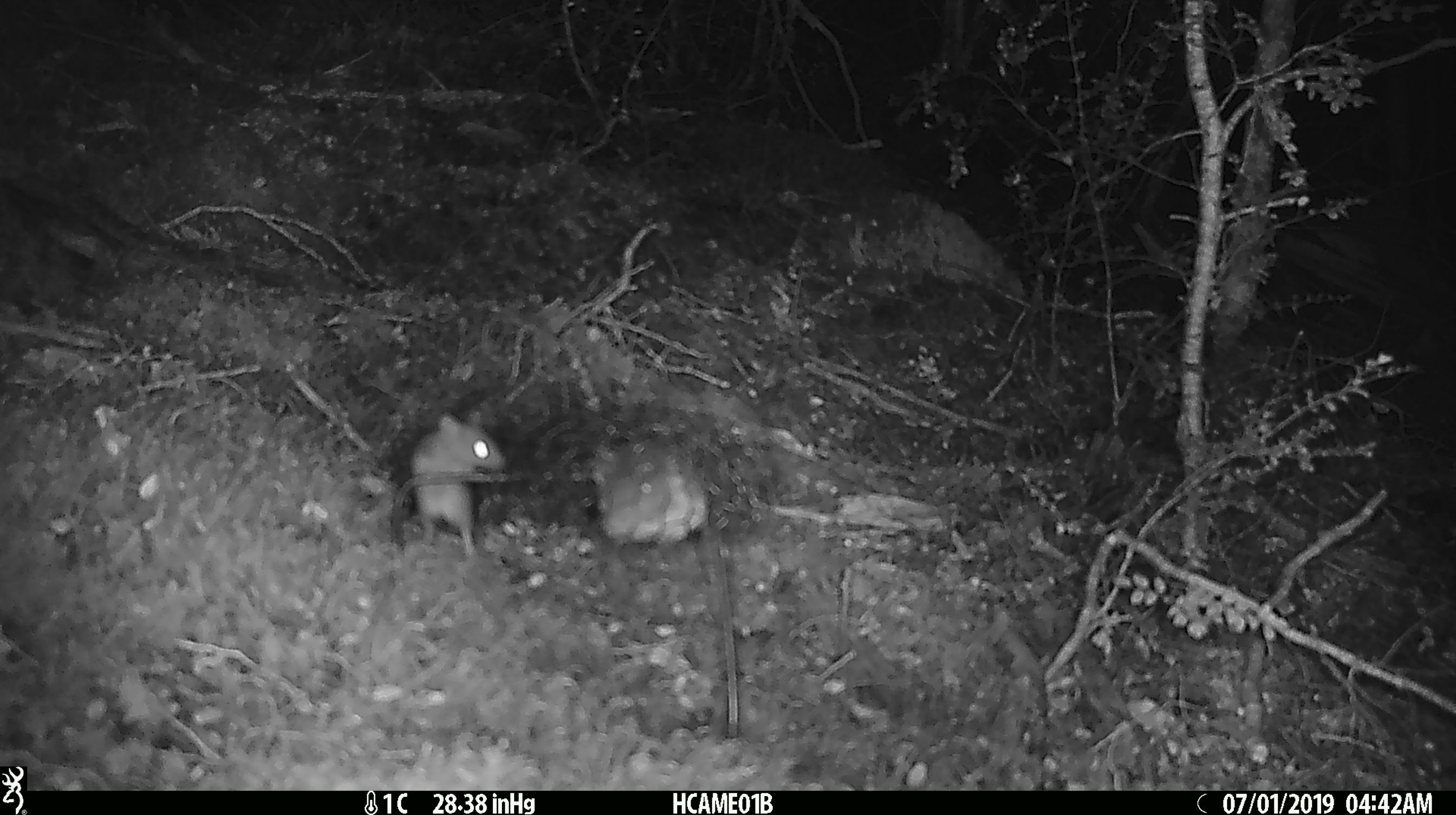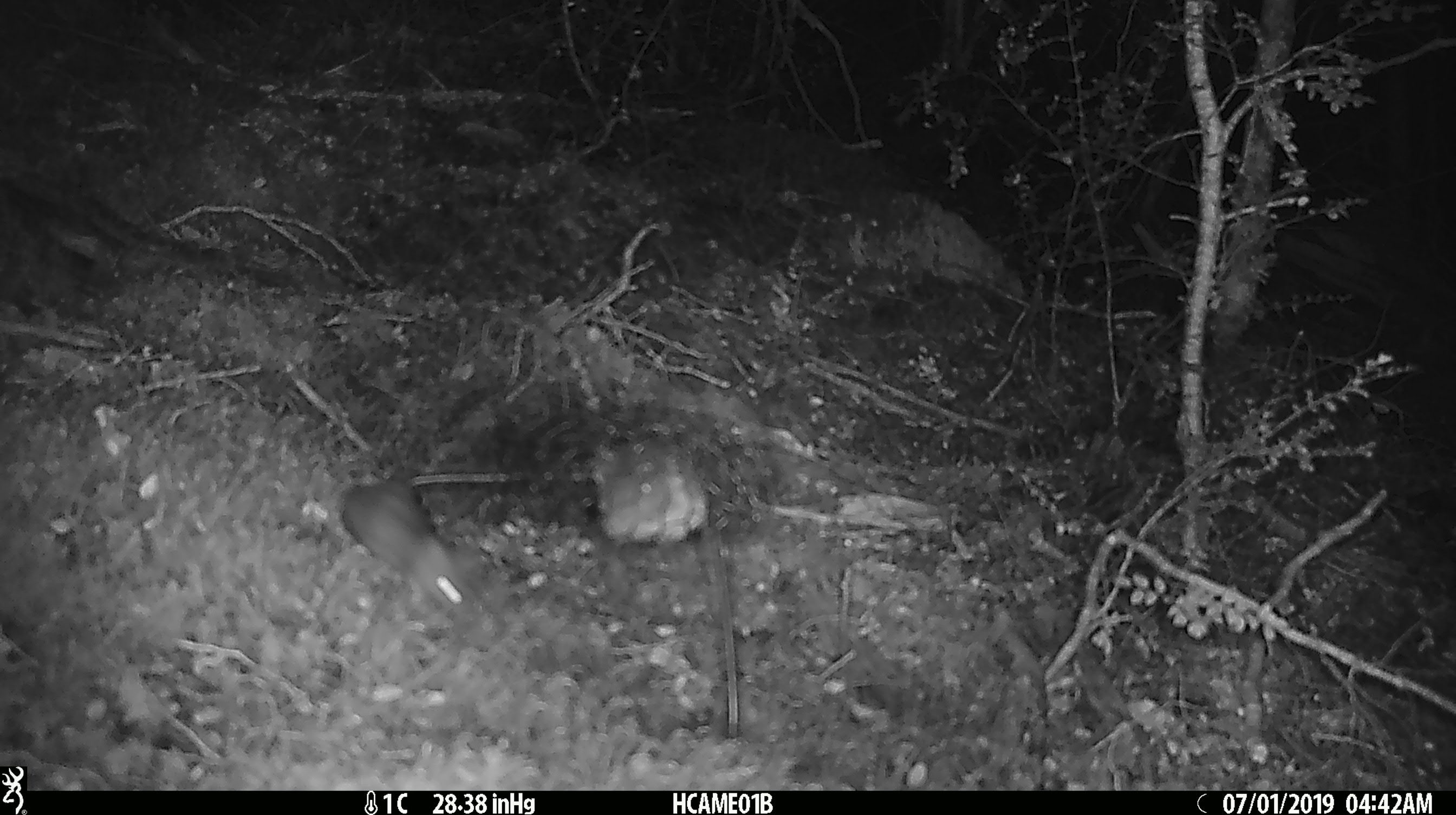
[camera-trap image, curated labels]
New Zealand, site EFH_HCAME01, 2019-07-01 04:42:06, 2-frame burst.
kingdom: Animalia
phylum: Chordata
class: Mammalia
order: Rodentia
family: Muridae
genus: Mus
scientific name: Mus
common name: mouse